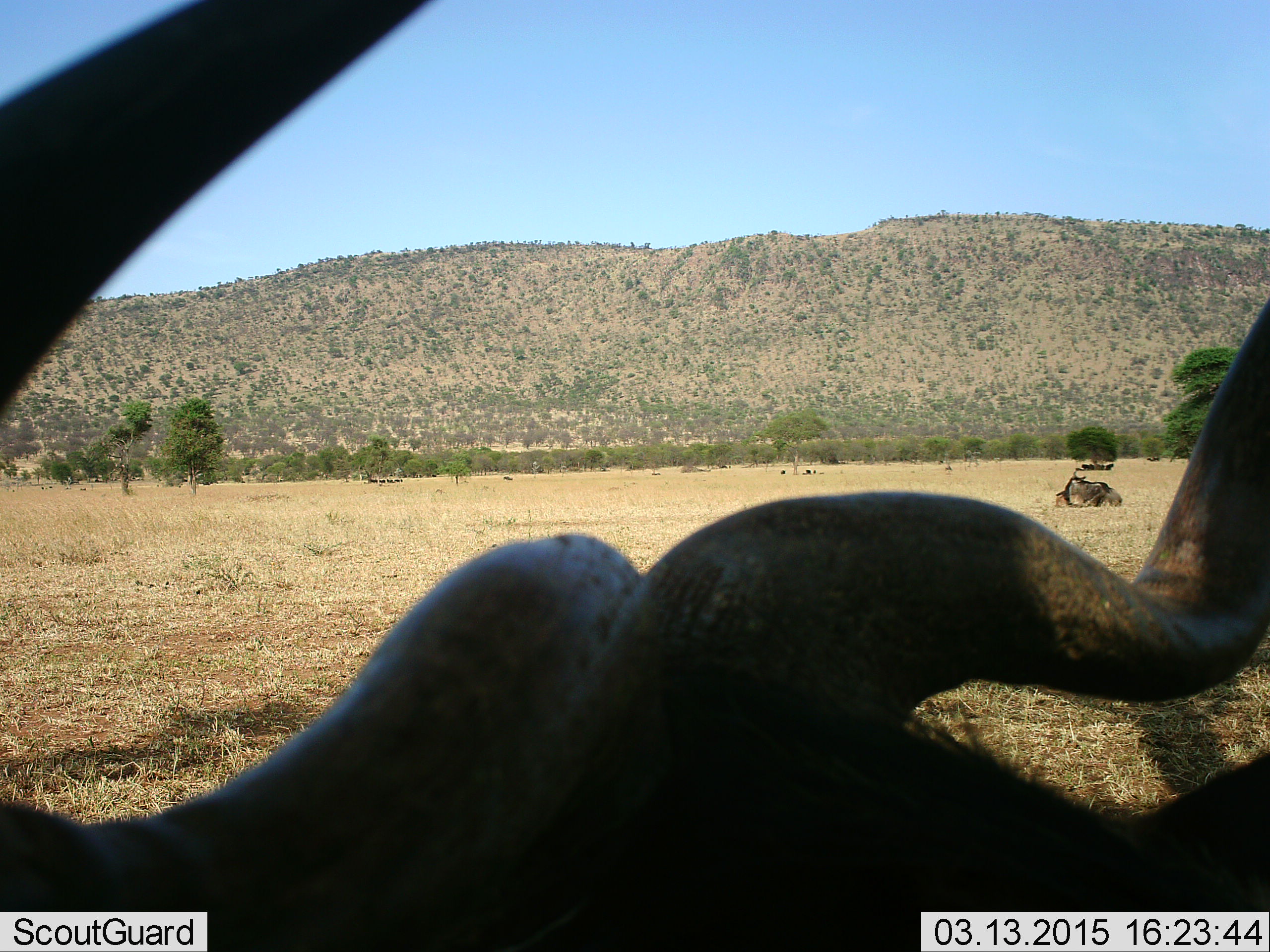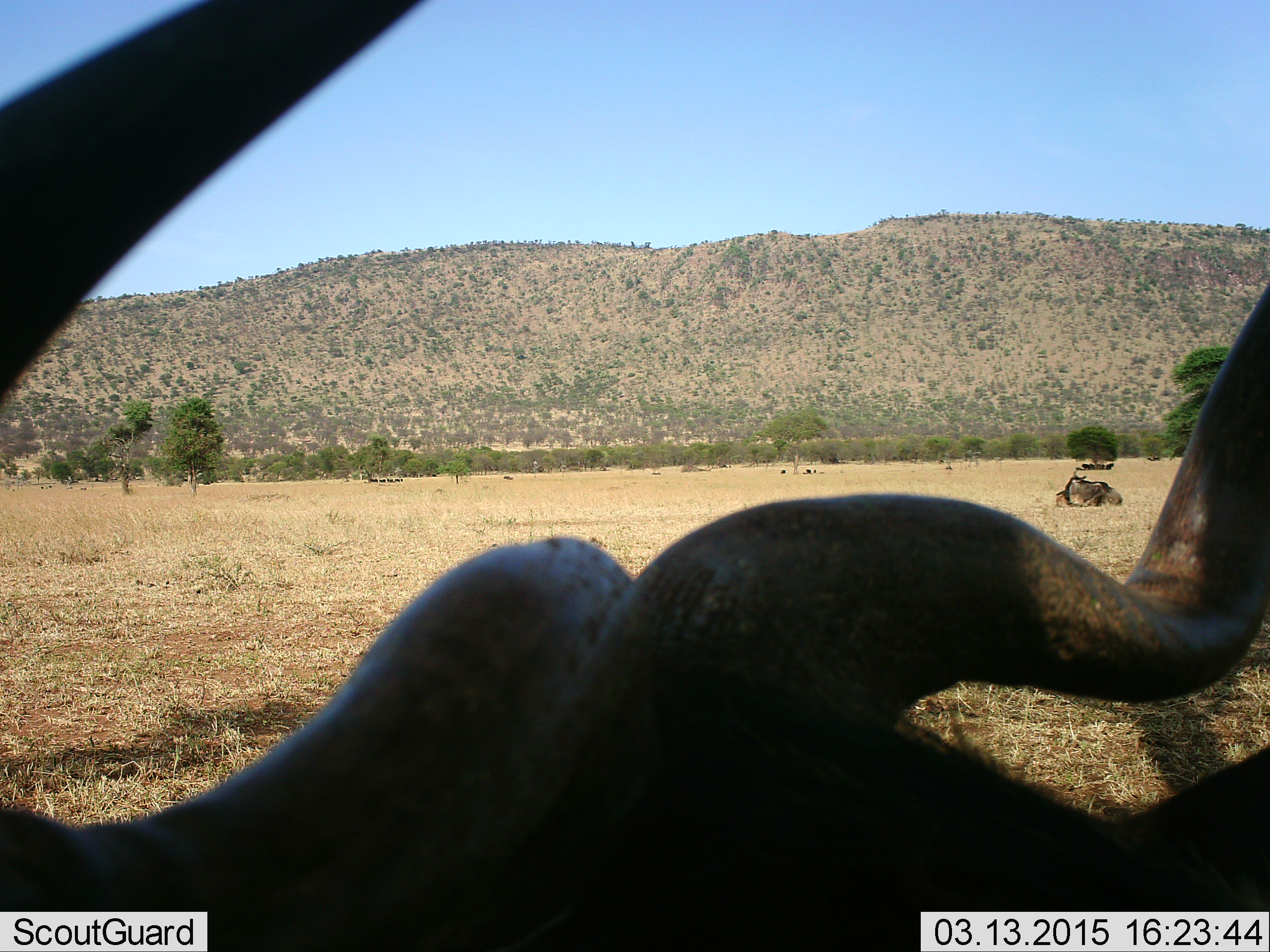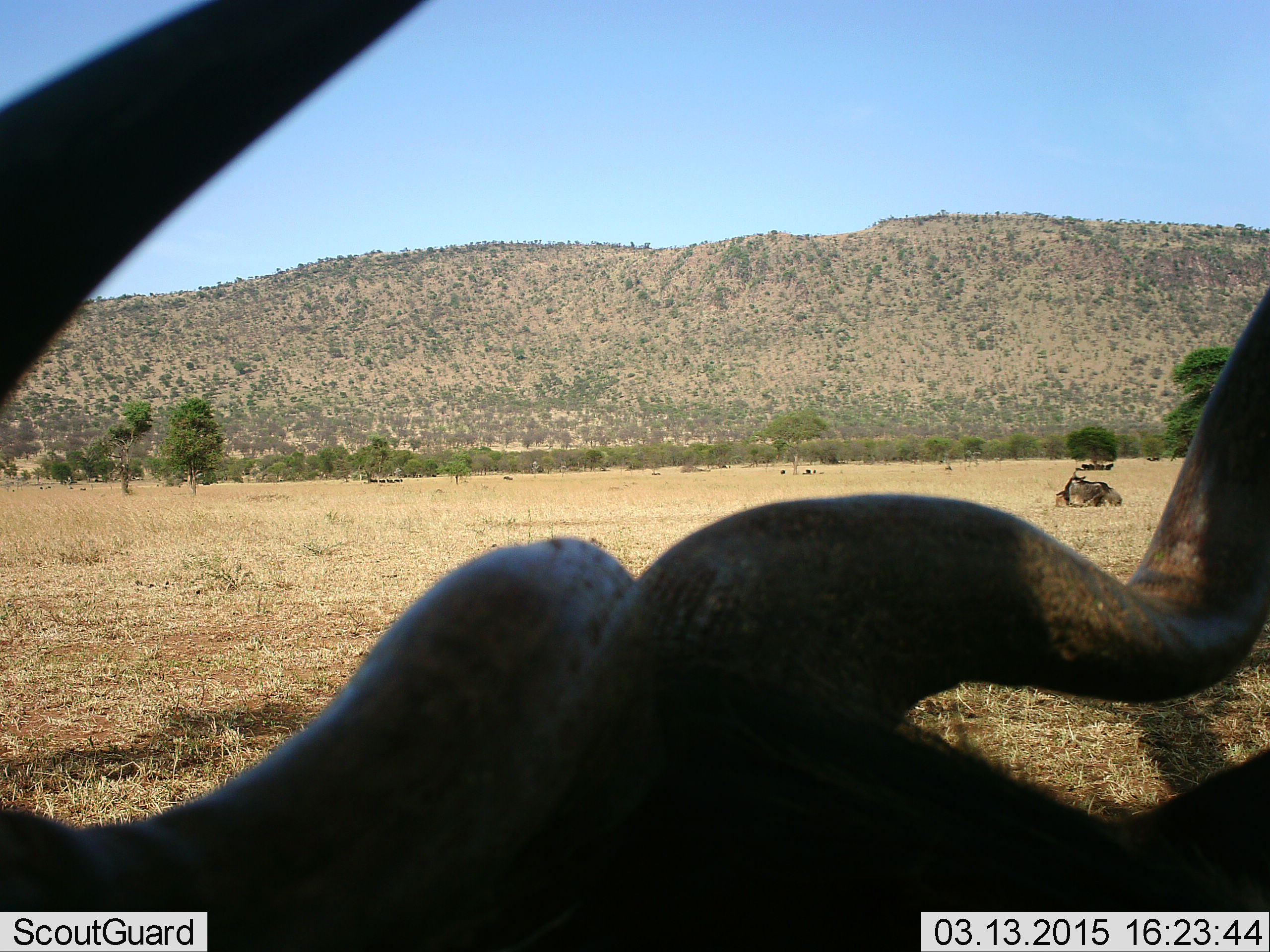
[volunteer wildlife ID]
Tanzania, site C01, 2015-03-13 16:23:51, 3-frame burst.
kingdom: Animalia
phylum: Chordata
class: Mammalia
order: Artiodactyla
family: Bovidae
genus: Connochaetes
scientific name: Connochaetes taurinus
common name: blue wildebeest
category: wildebeest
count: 2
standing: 40%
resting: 80%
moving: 10%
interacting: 0%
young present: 0%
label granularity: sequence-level